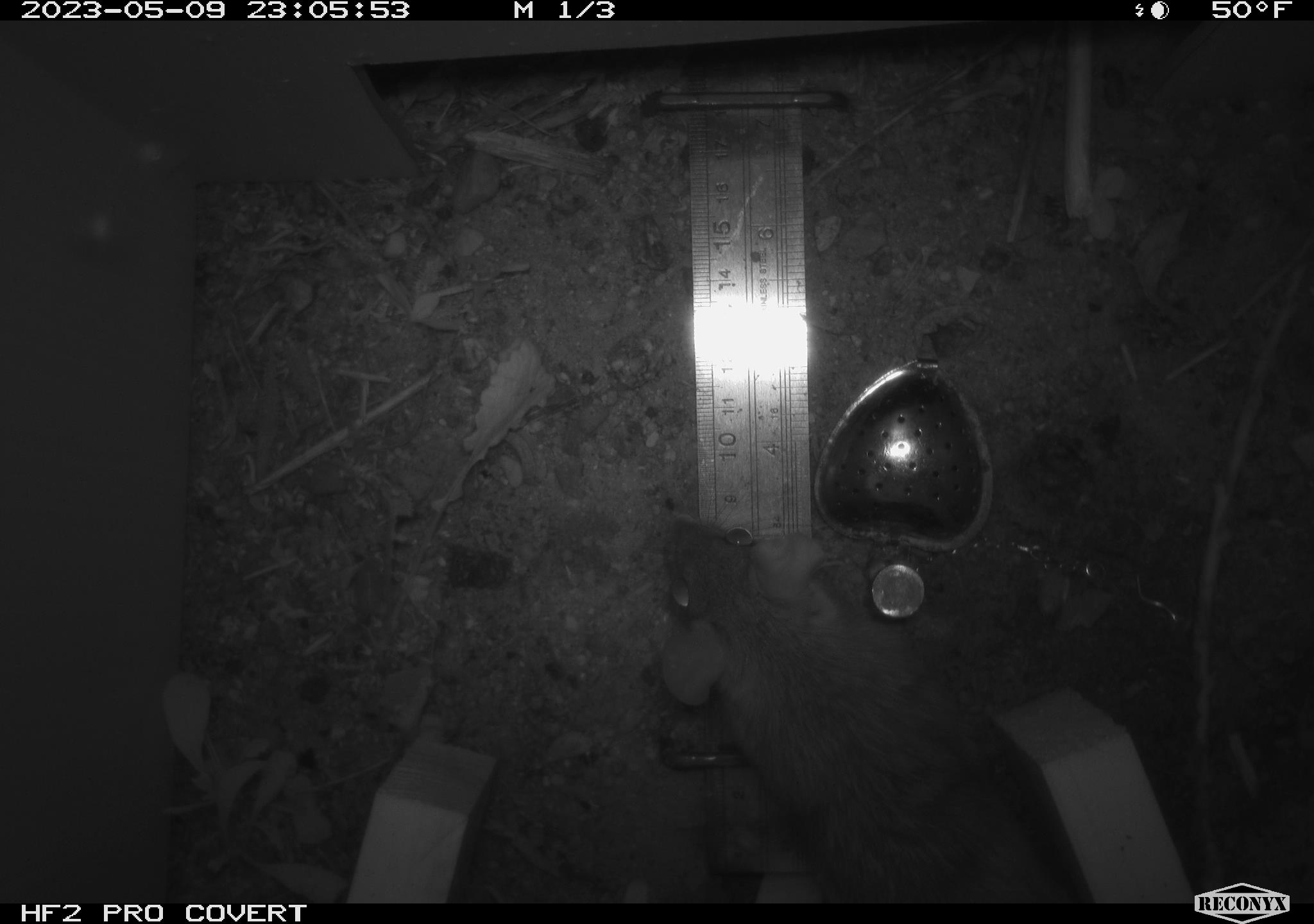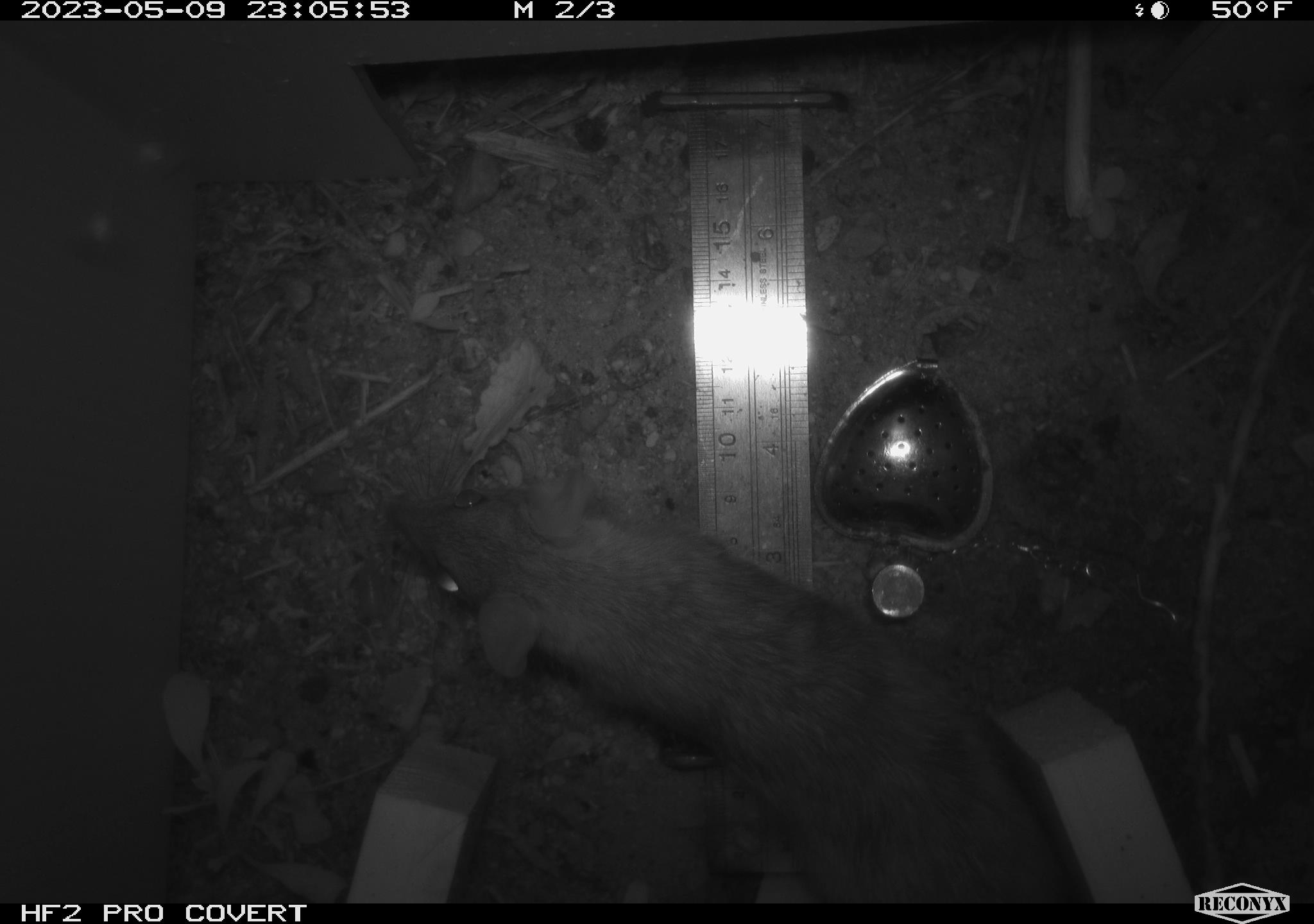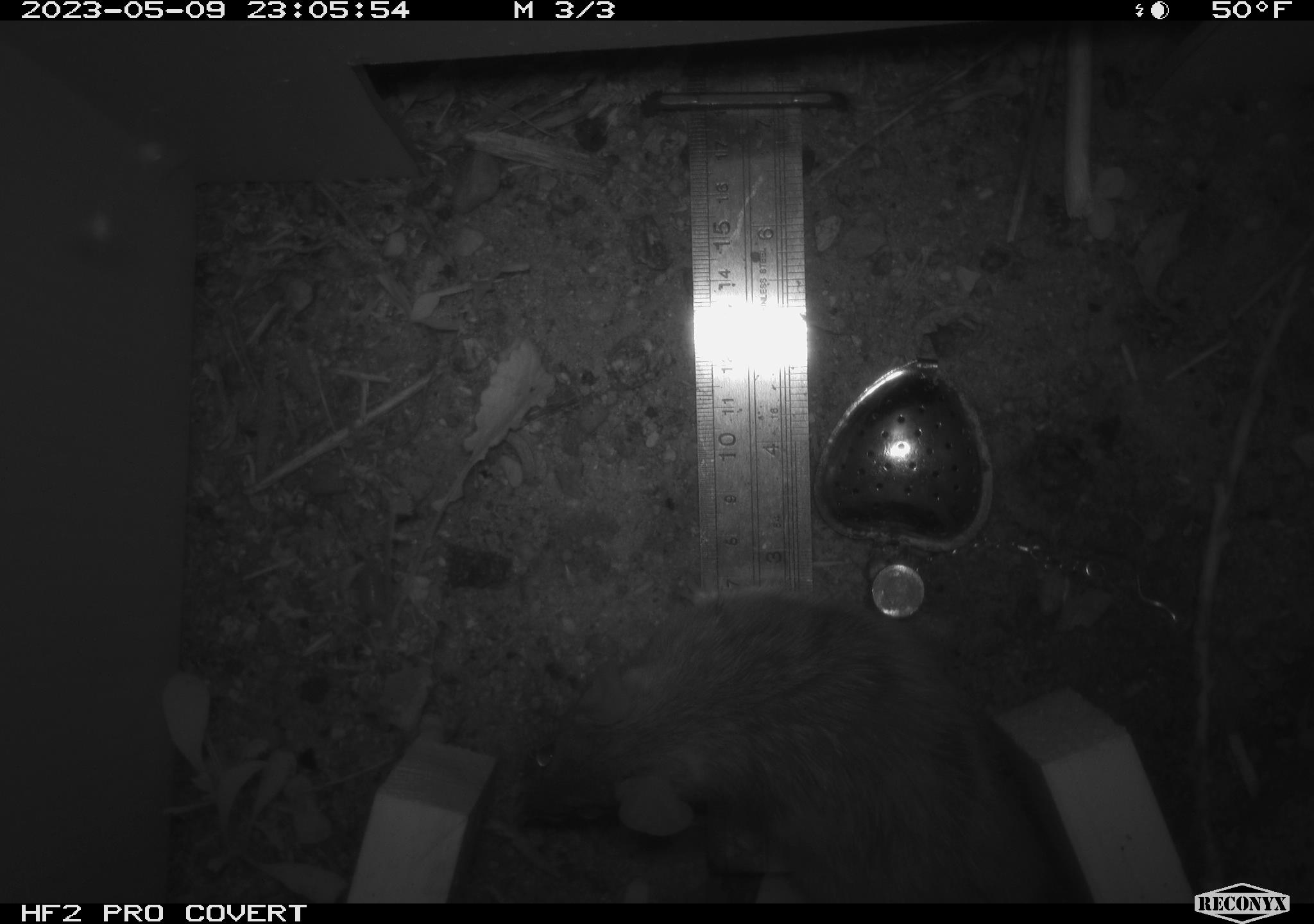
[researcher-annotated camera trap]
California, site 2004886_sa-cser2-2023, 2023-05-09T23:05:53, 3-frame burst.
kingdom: Animalia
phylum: Chordata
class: Mammalia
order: Rodentia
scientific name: Rodentia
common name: woodrat or rat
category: woodrat or rat species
Woodrat or rat species (woodrat or rat) (Rodentia).